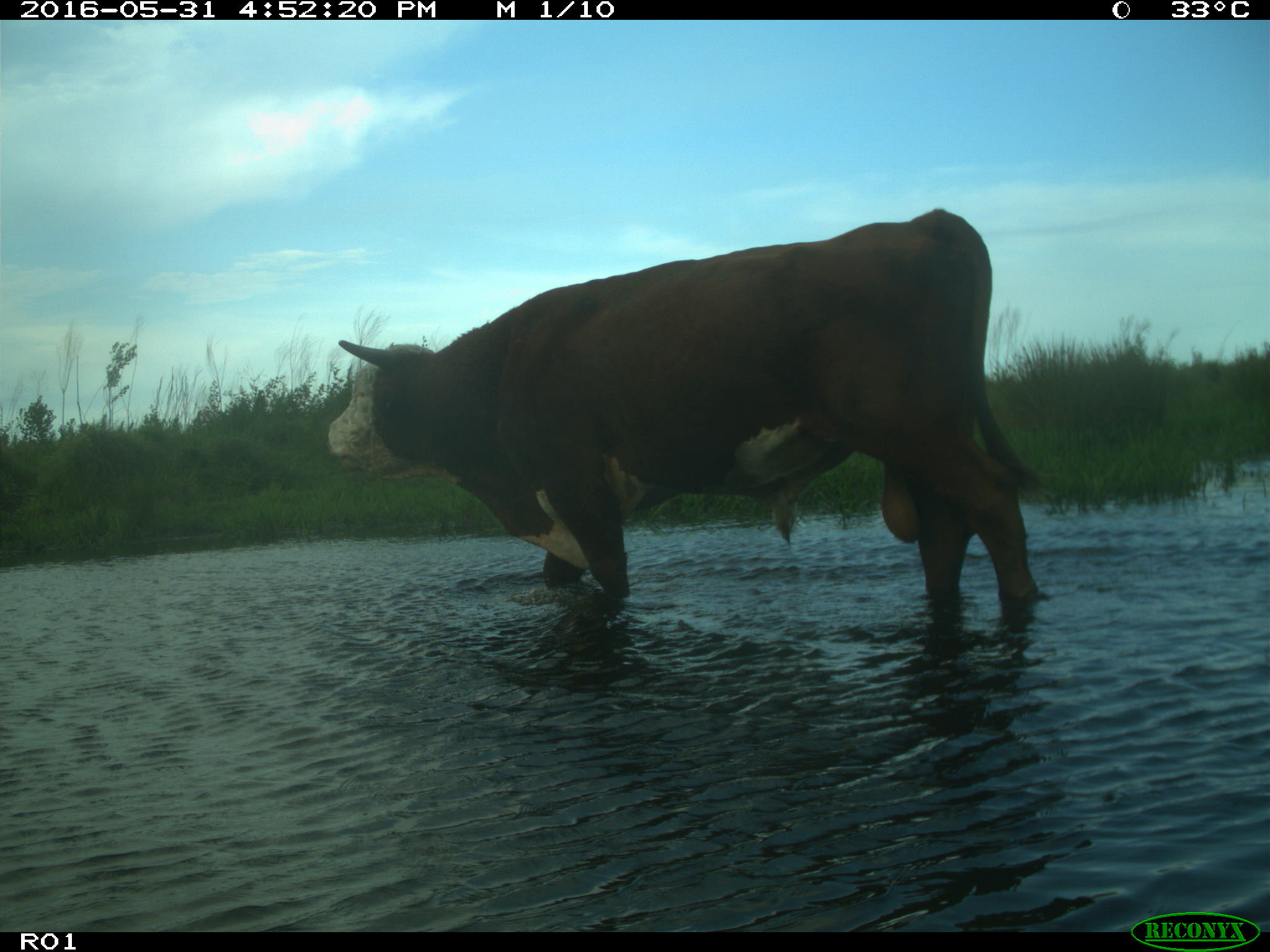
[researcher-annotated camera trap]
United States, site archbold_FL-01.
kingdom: Animalia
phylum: Chordata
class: Mammalia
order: Artiodactyla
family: Bovidae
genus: Bos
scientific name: Bos taurus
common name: domestic cow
Bos taurus (domestic cow).